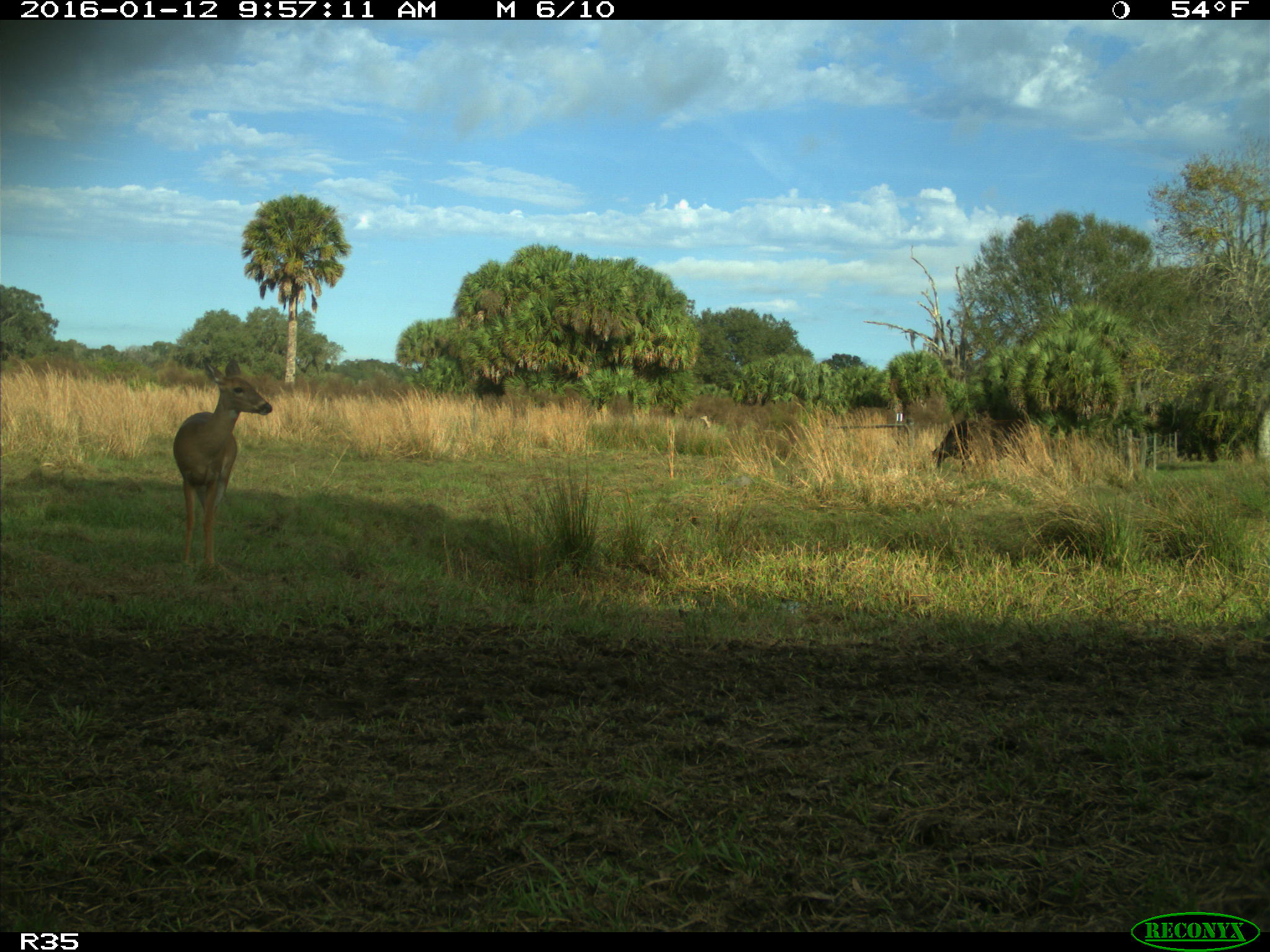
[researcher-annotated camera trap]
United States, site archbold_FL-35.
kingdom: Animalia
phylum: Chordata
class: Mammalia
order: Artiodactyla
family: Cervidae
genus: Odocoileus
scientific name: Odocoileus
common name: deer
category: unidentified deer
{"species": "unidentified deer (deer) (Odocoileus)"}